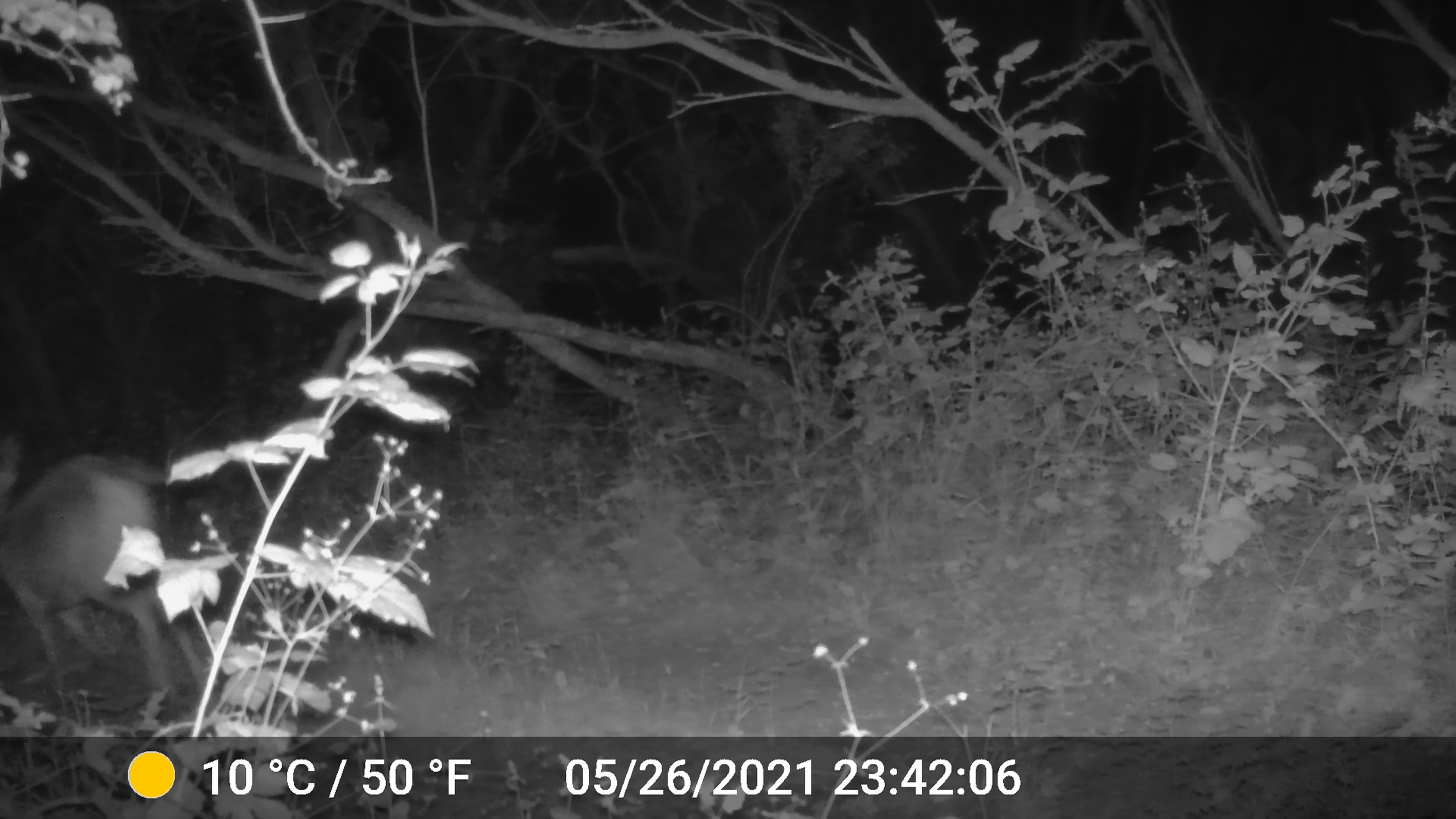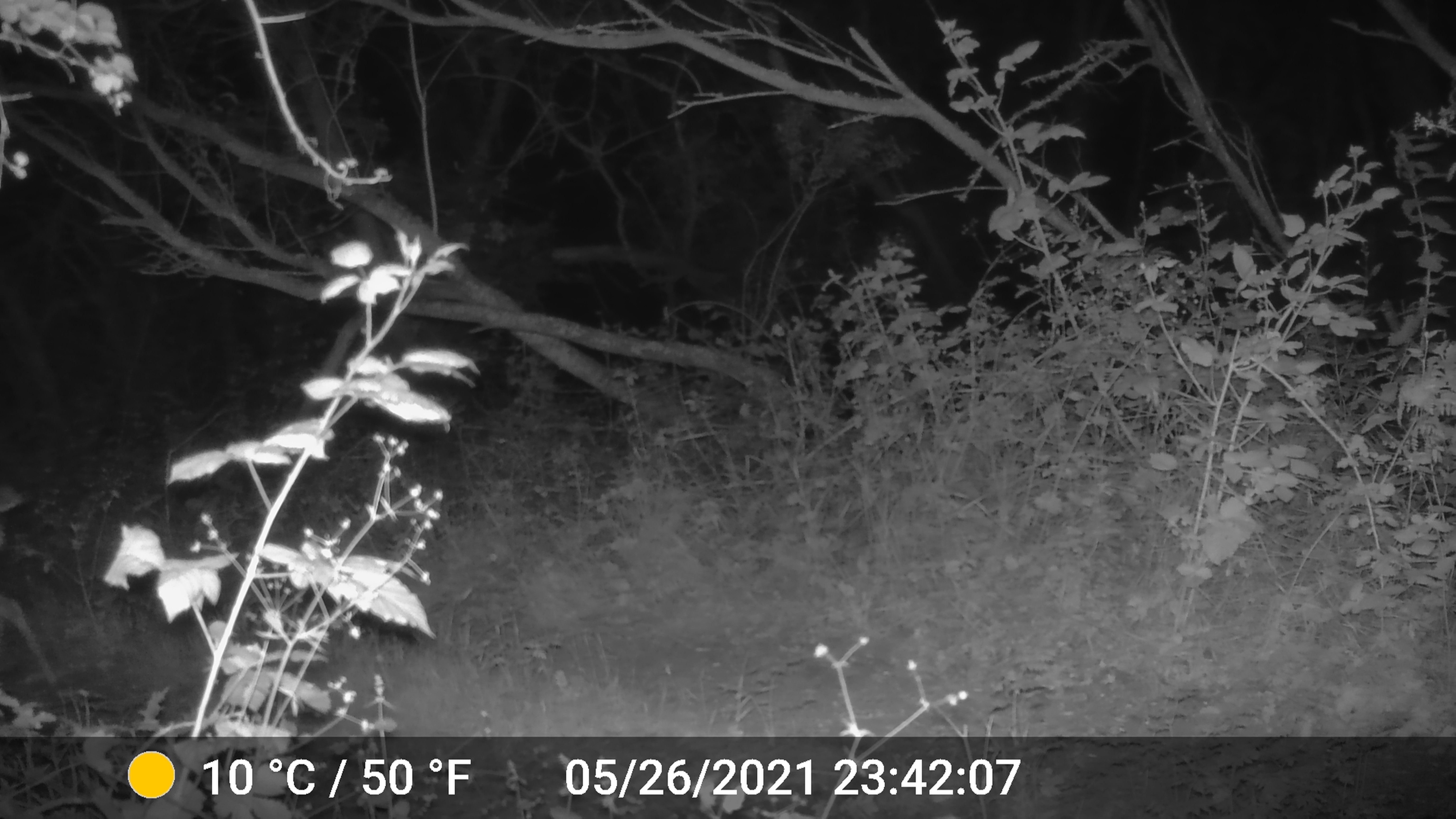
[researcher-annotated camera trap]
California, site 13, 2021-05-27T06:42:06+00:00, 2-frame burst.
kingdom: Animalia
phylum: Chordata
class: Mammalia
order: Artiodactyla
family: Cervidae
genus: Odocoileus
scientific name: Odocoileus hemionus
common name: mule deer